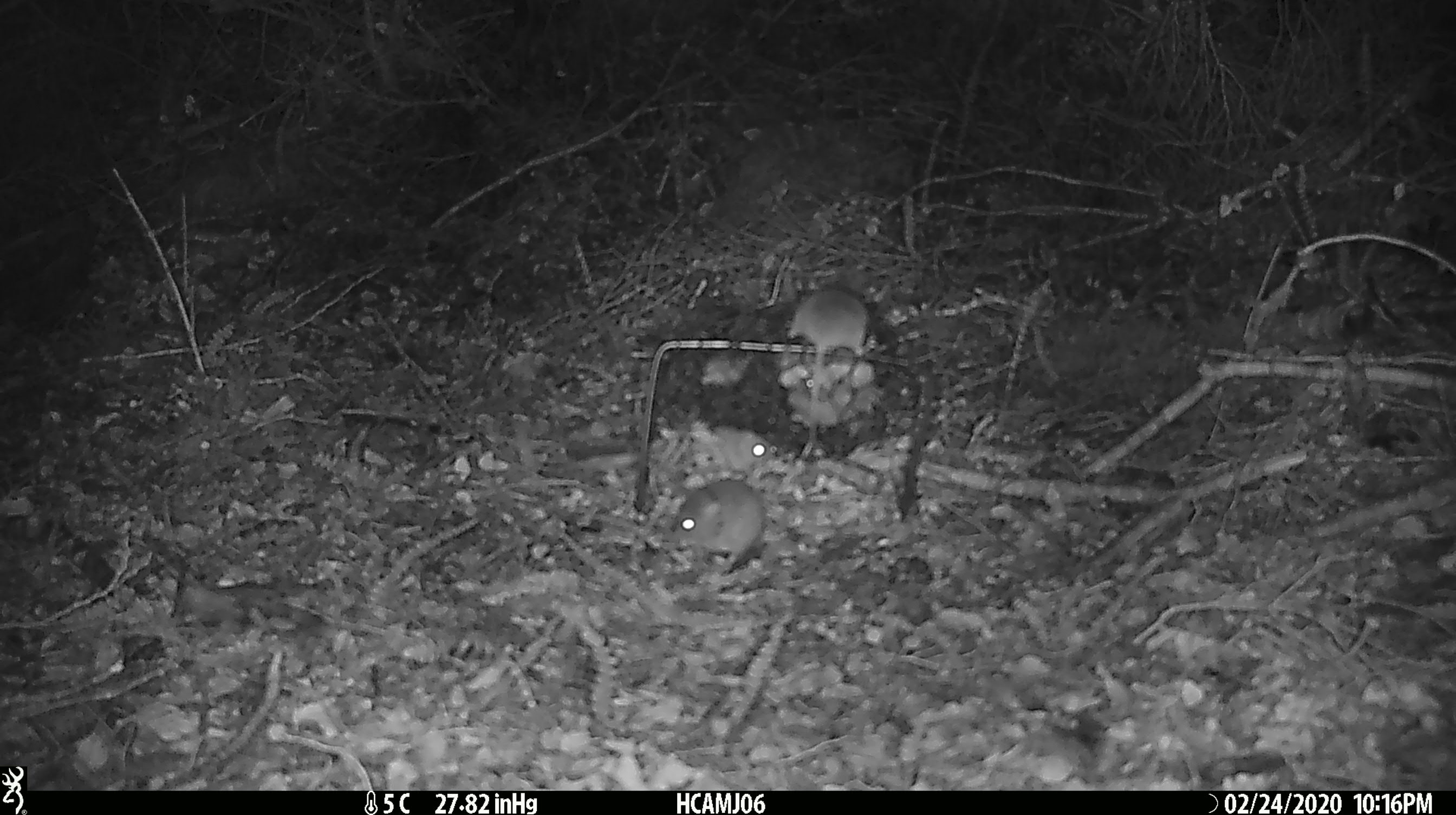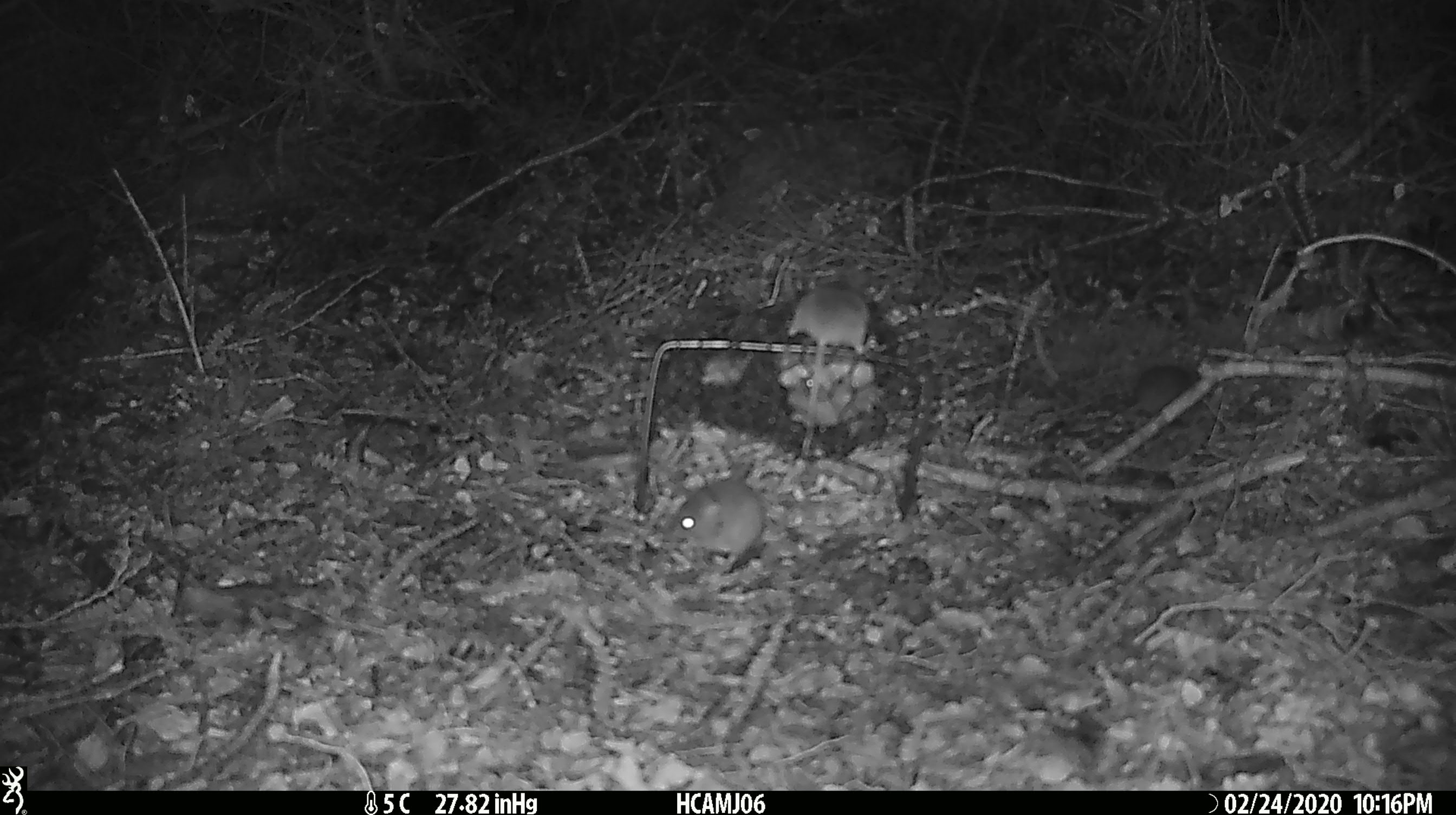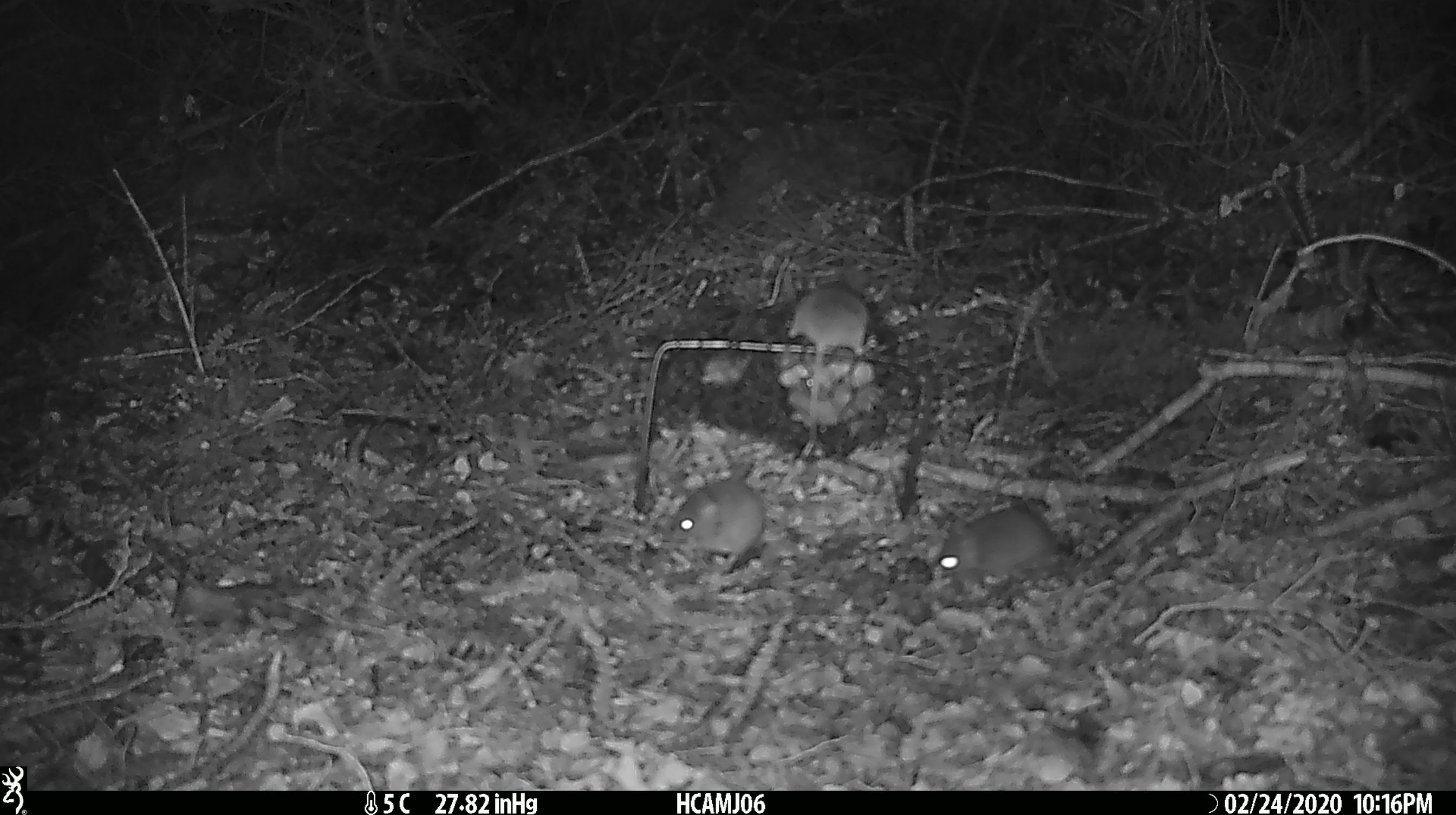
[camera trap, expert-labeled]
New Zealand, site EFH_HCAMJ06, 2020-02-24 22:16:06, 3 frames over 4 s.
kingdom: Animalia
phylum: Chordata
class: Mammalia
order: Rodentia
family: Muridae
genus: Mus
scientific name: Mus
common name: mouse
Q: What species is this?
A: Mouse (Mus).